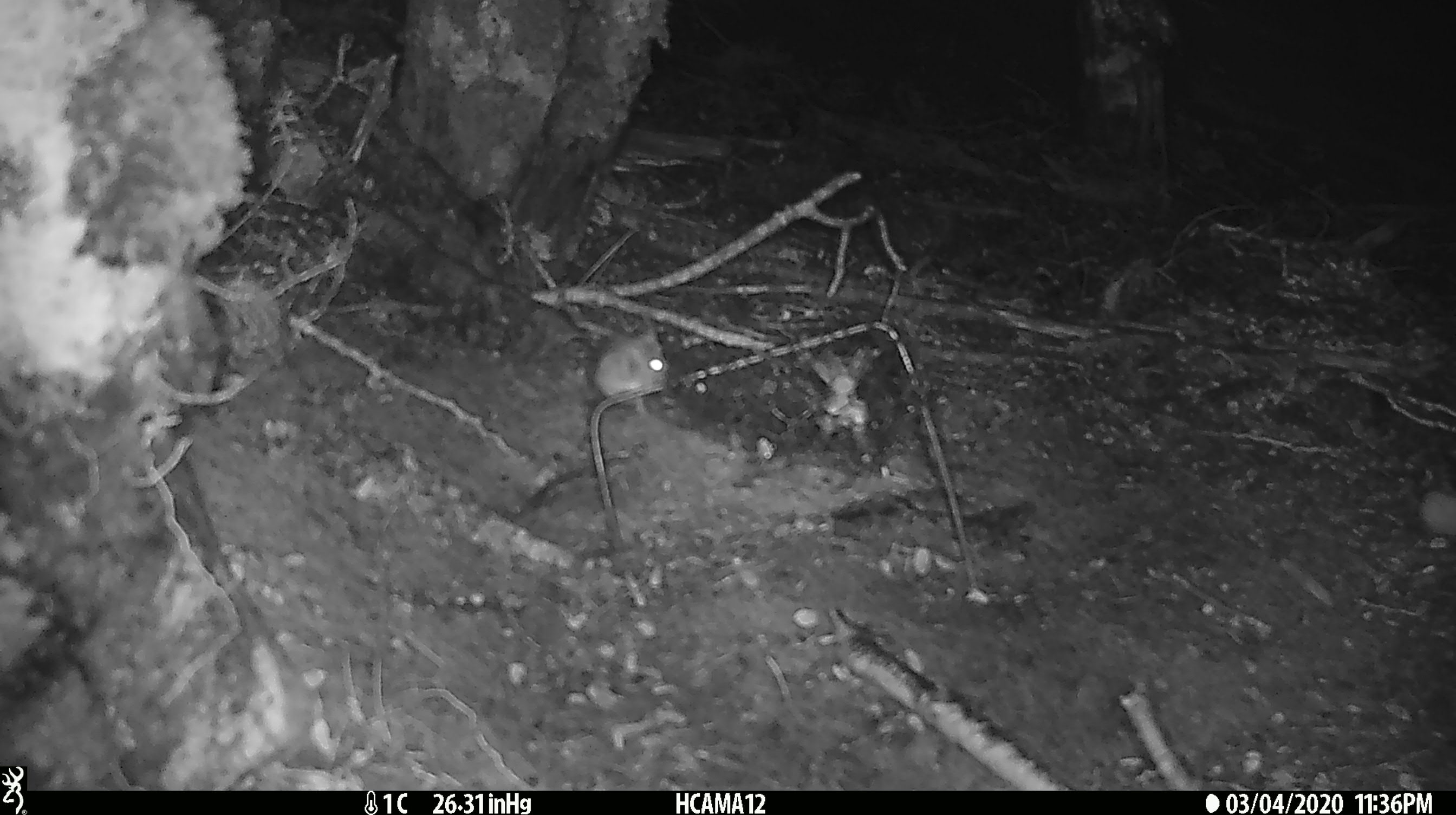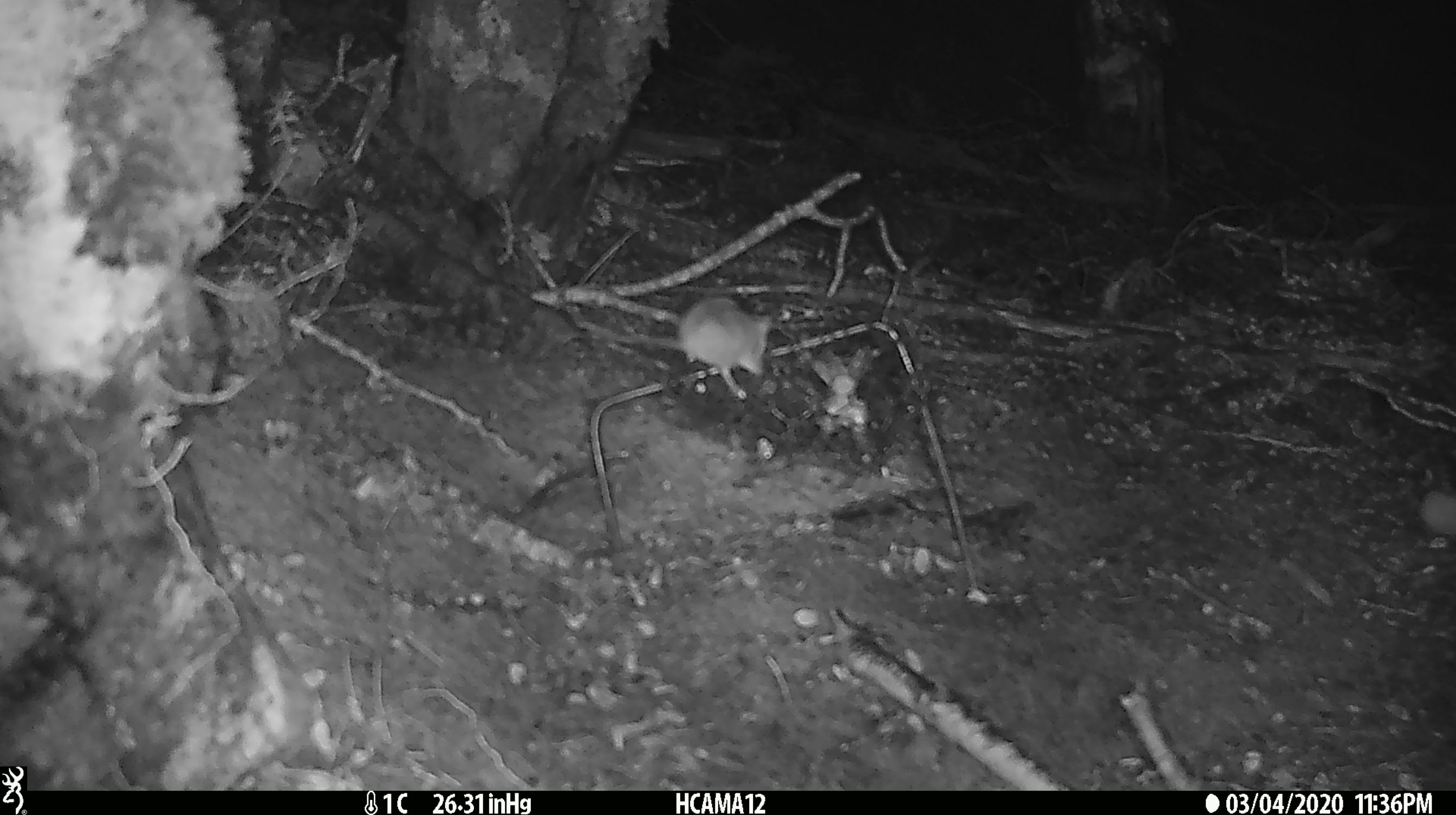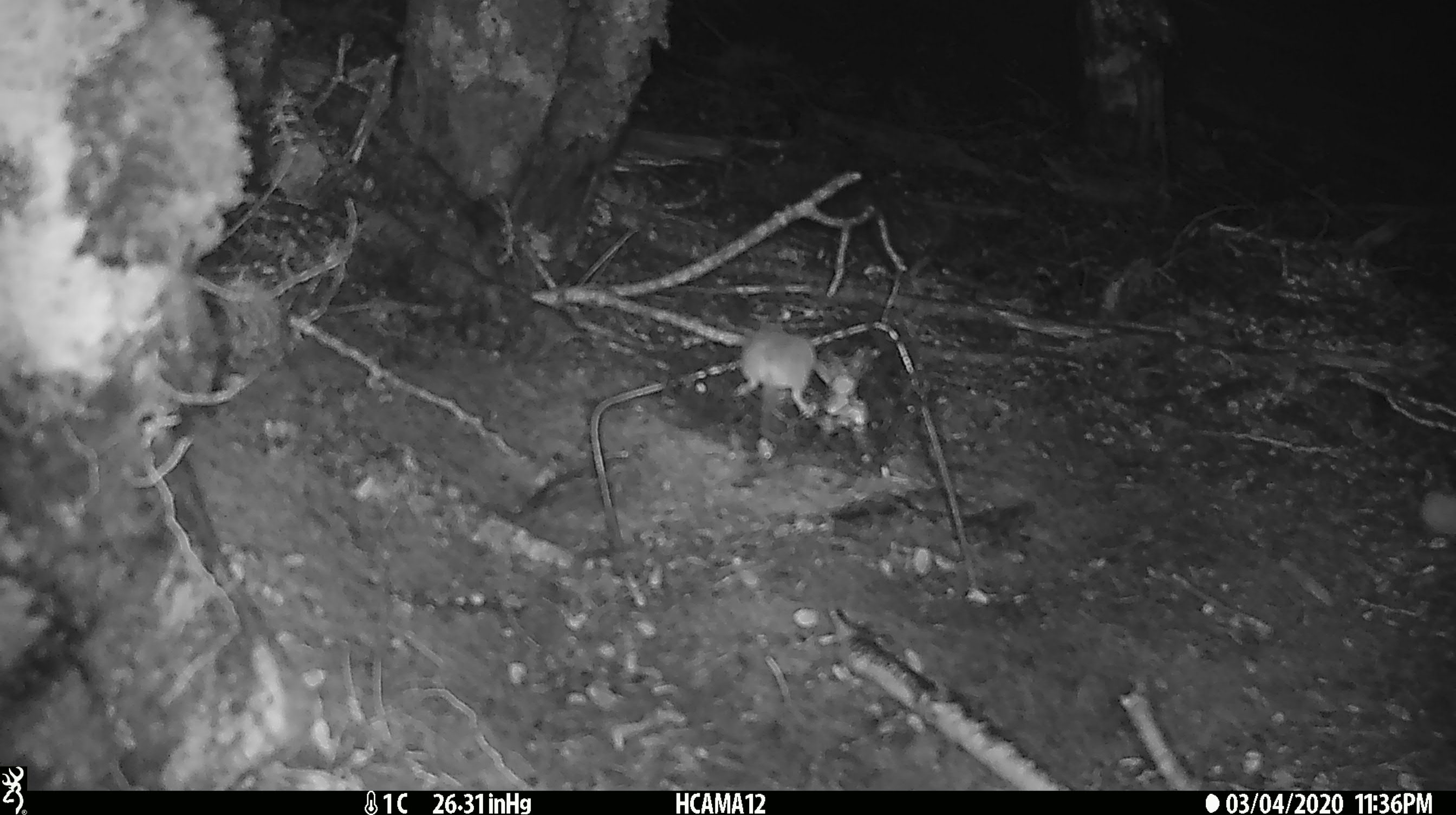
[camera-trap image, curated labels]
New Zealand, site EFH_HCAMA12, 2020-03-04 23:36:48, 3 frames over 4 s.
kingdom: Animalia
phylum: Chordata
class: Mammalia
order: Rodentia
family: Muridae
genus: Mus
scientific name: Mus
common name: mouse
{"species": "mouse (Mus)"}